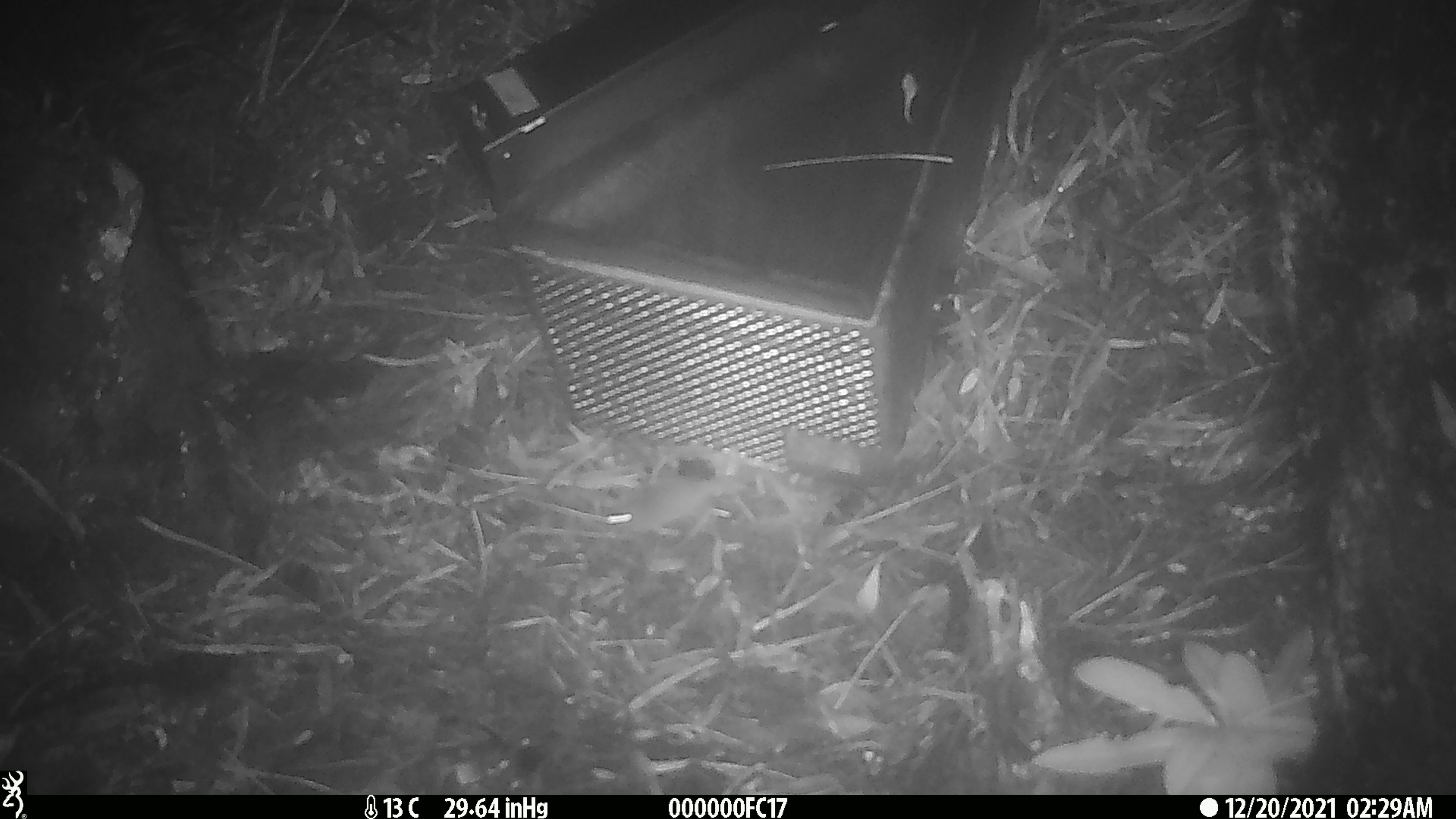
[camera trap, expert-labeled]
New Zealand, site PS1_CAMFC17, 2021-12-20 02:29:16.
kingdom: Animalia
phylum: Chordata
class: Mammalia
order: Rodentia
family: Muridae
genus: Mus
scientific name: Mus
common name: mouse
Mouse (Mus).